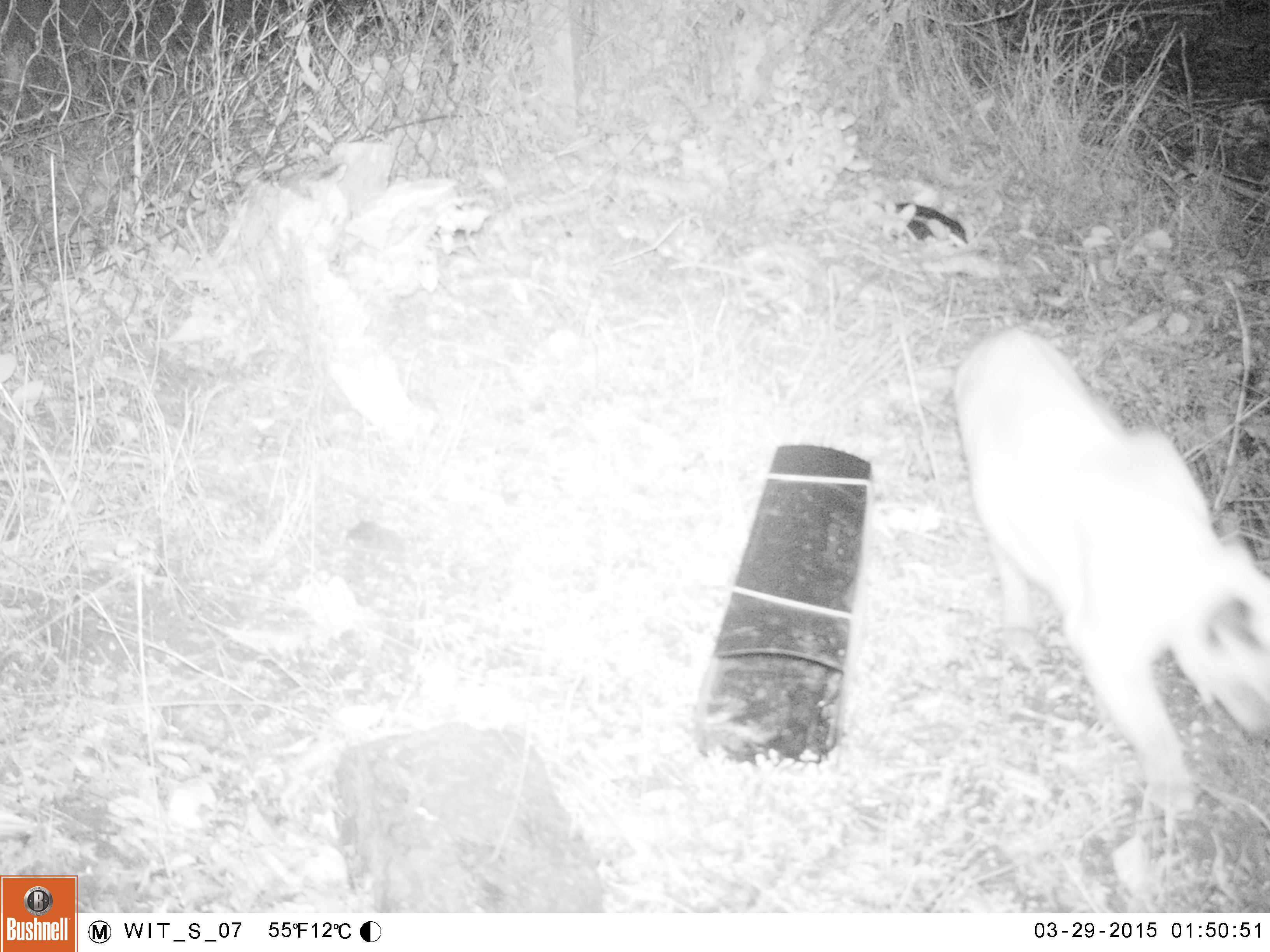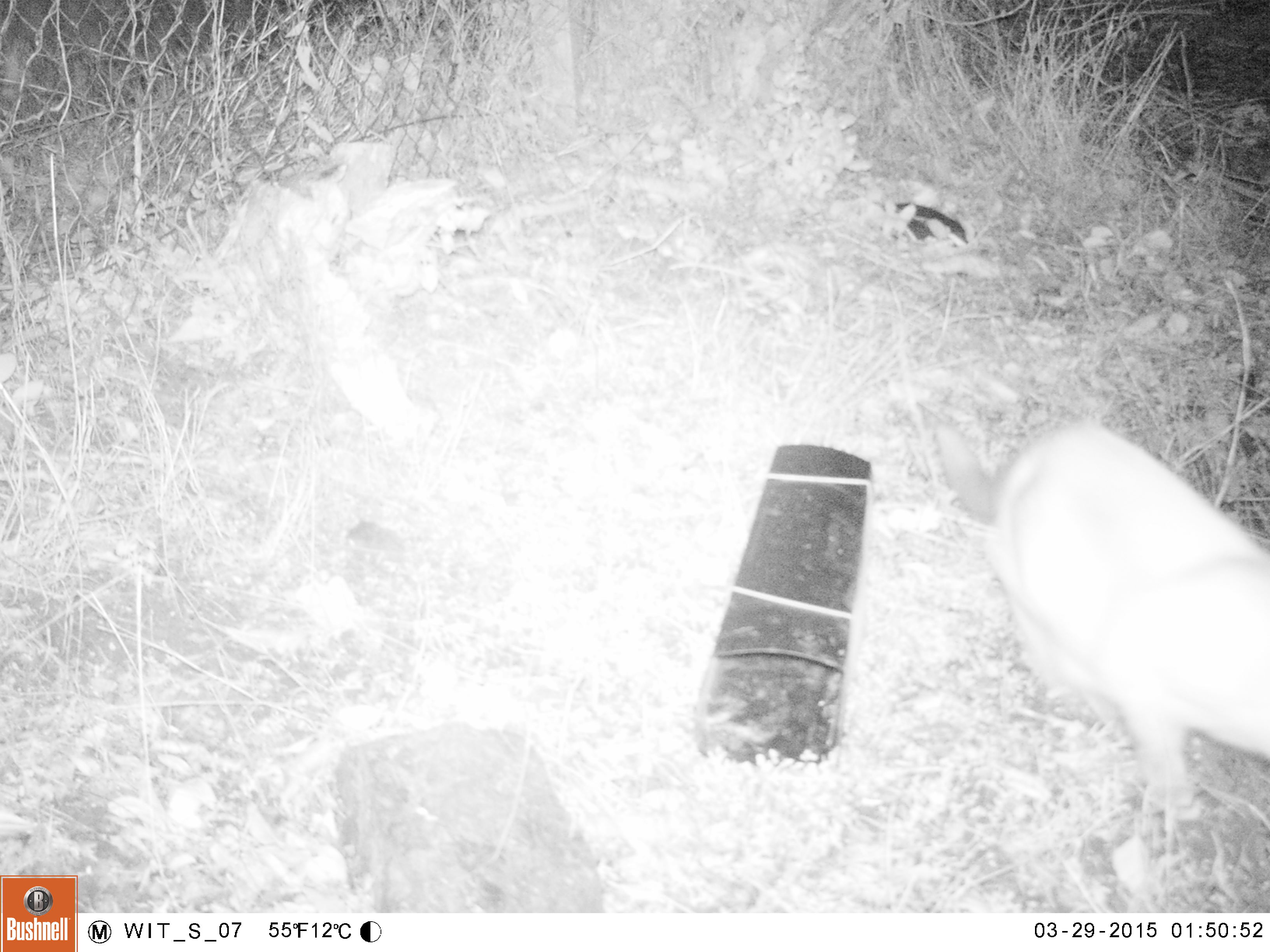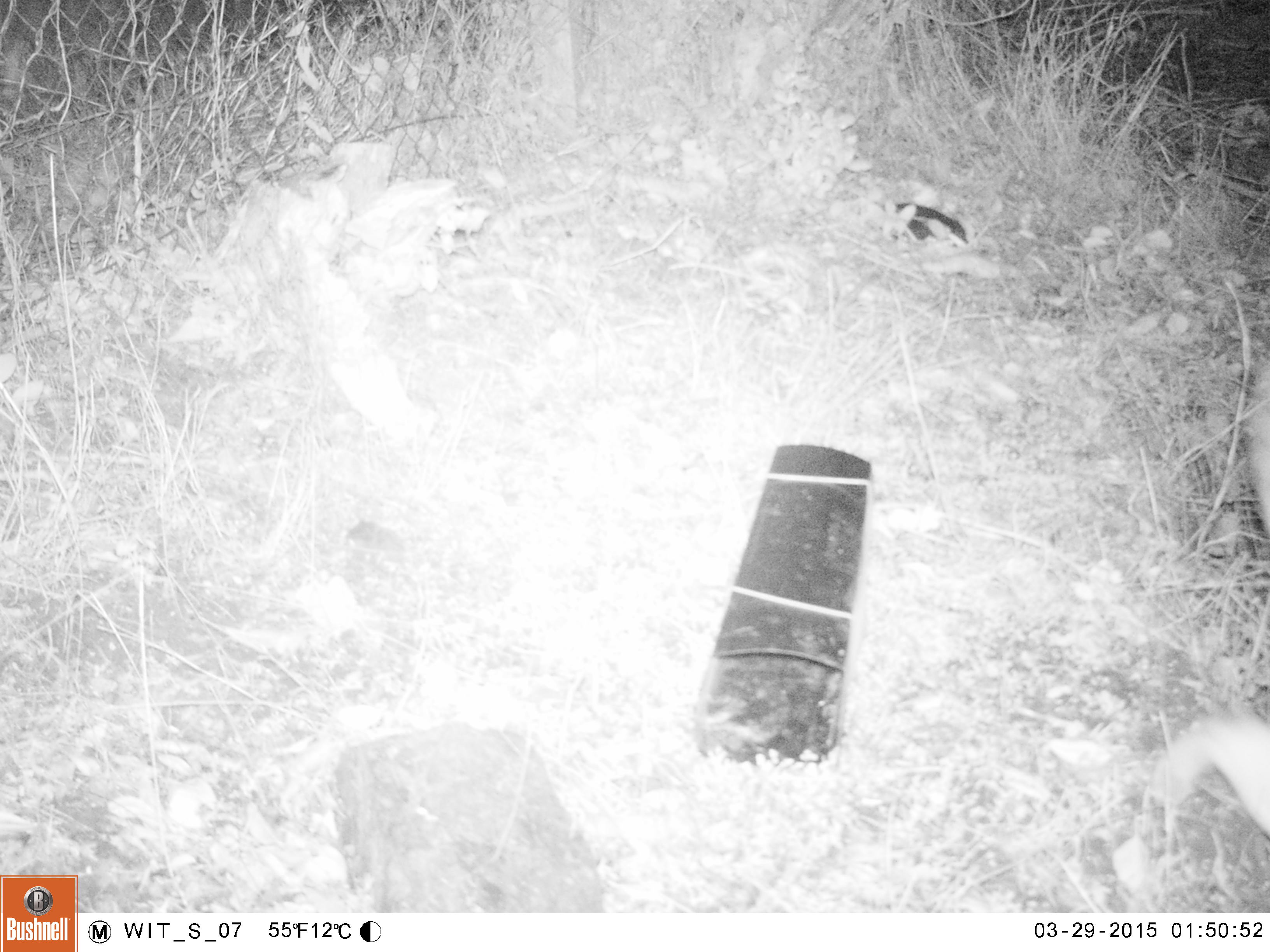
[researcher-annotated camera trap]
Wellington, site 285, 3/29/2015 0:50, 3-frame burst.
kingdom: Animalia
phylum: Chordata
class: Mammalia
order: Carnivora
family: Felidae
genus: Felis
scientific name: Felis catus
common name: cat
Cat (Felis catus).